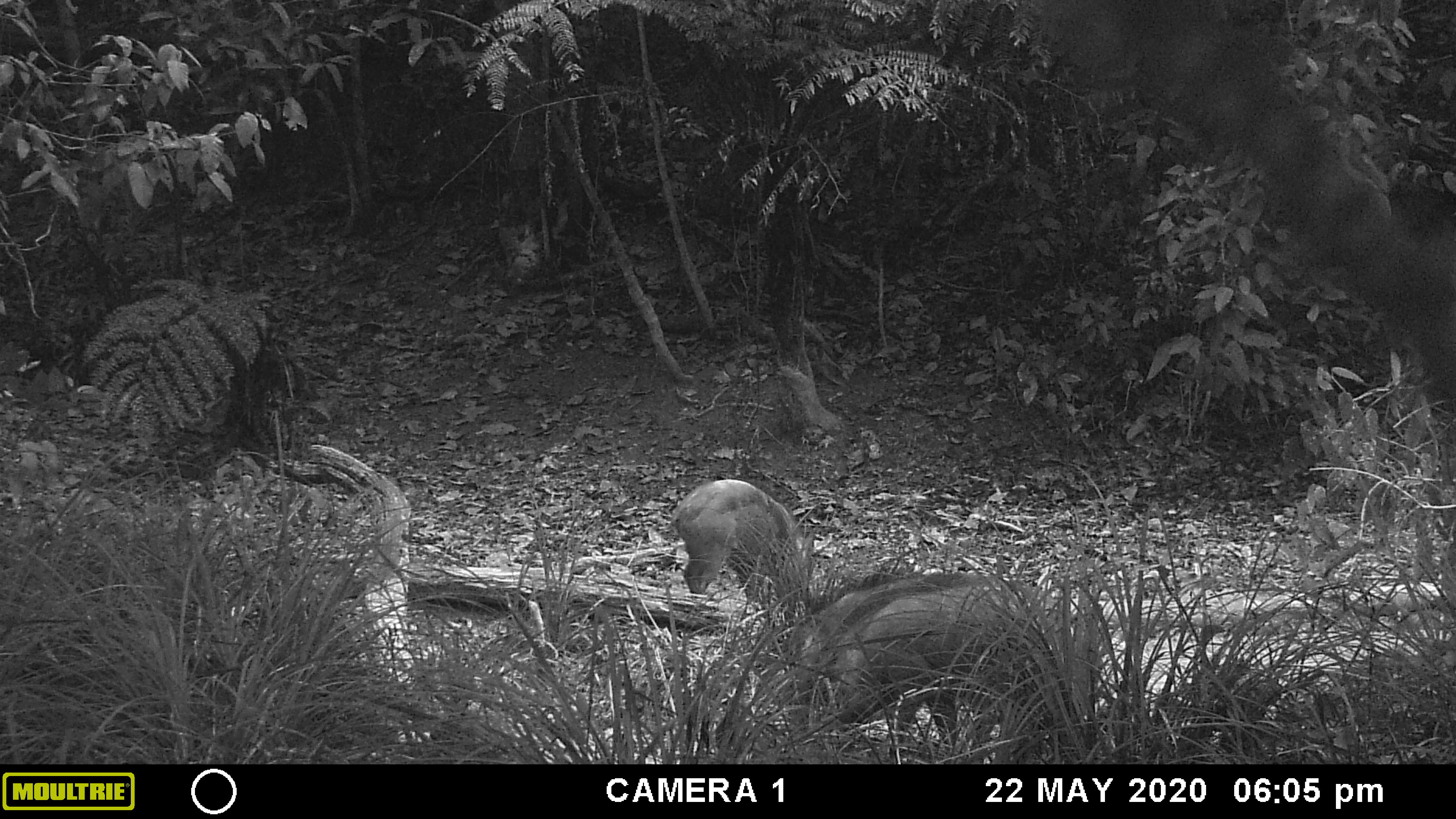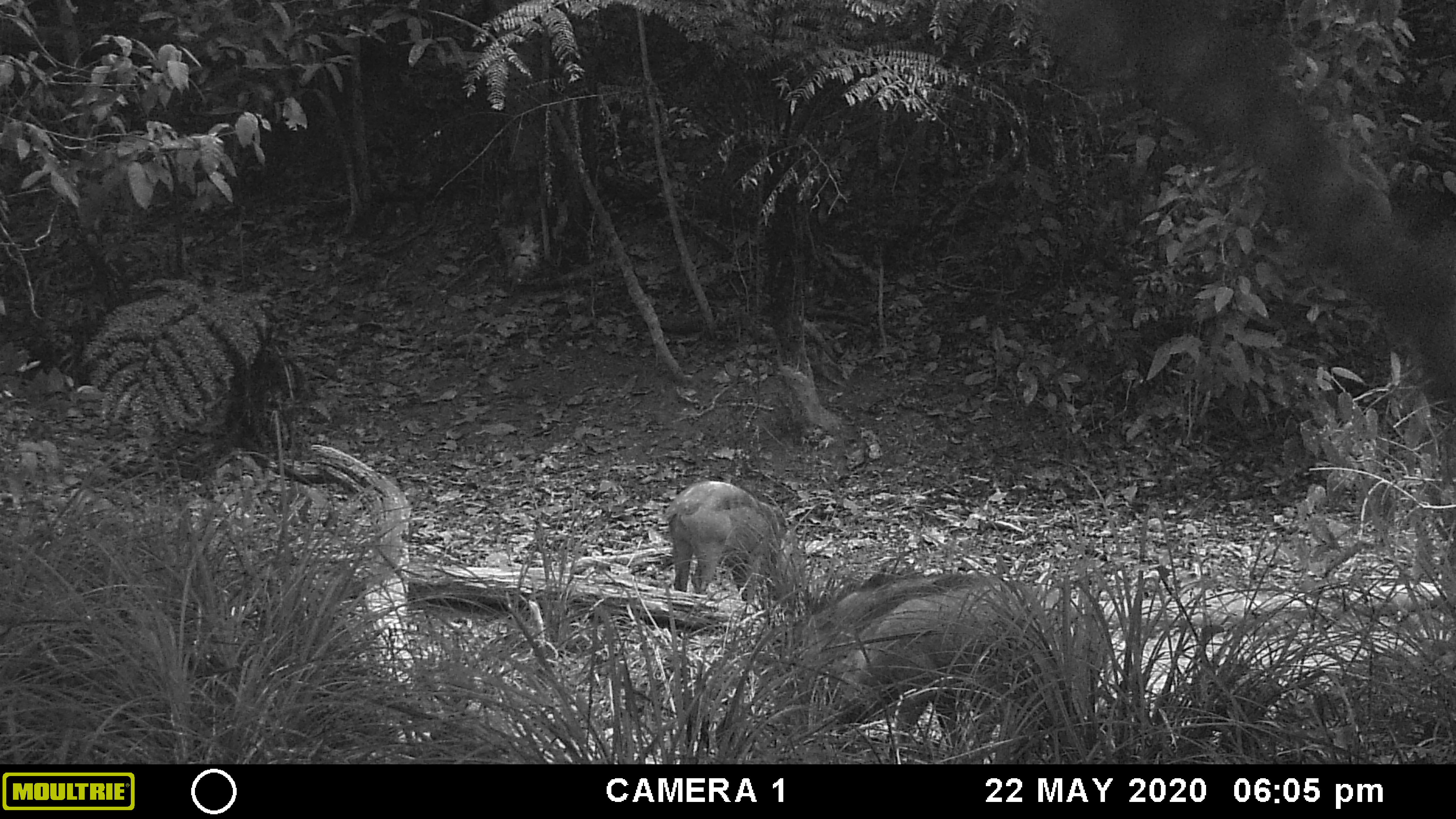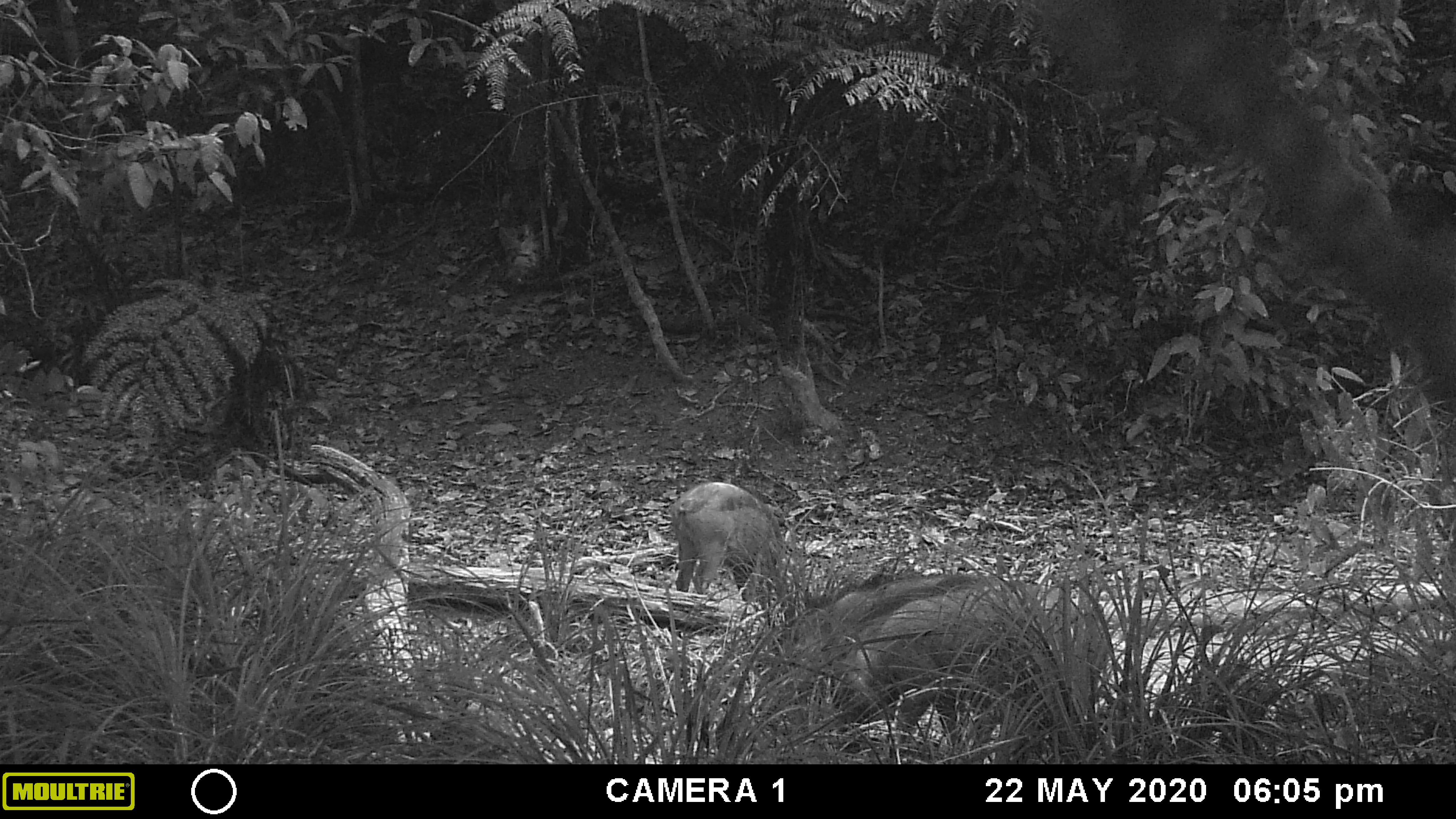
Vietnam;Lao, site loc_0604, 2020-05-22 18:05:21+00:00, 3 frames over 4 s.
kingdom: Animalia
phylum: Chordata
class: Mammalia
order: Artiodactyla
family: Suidae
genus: Sus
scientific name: Sus scrofa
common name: eurasian wild pig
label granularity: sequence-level